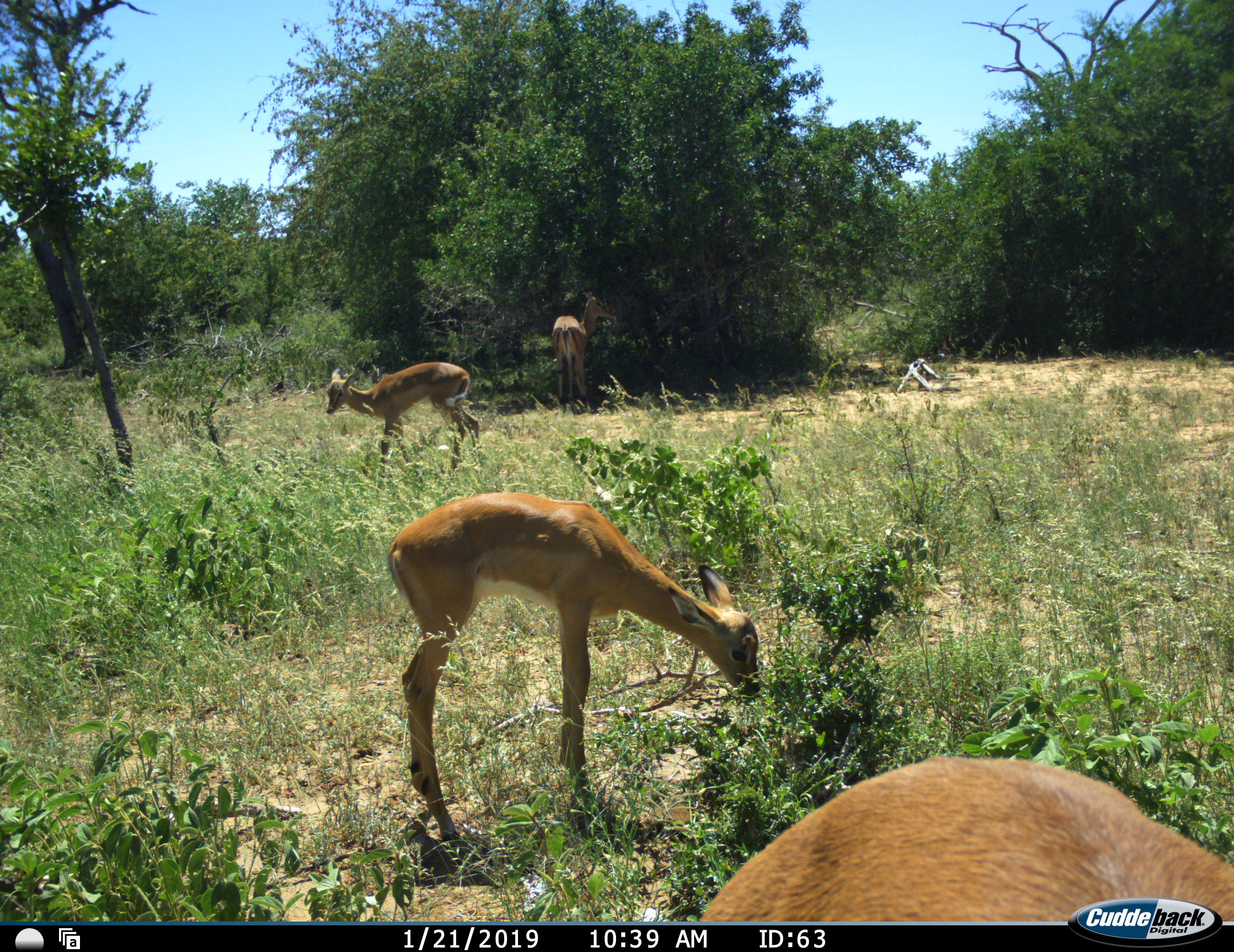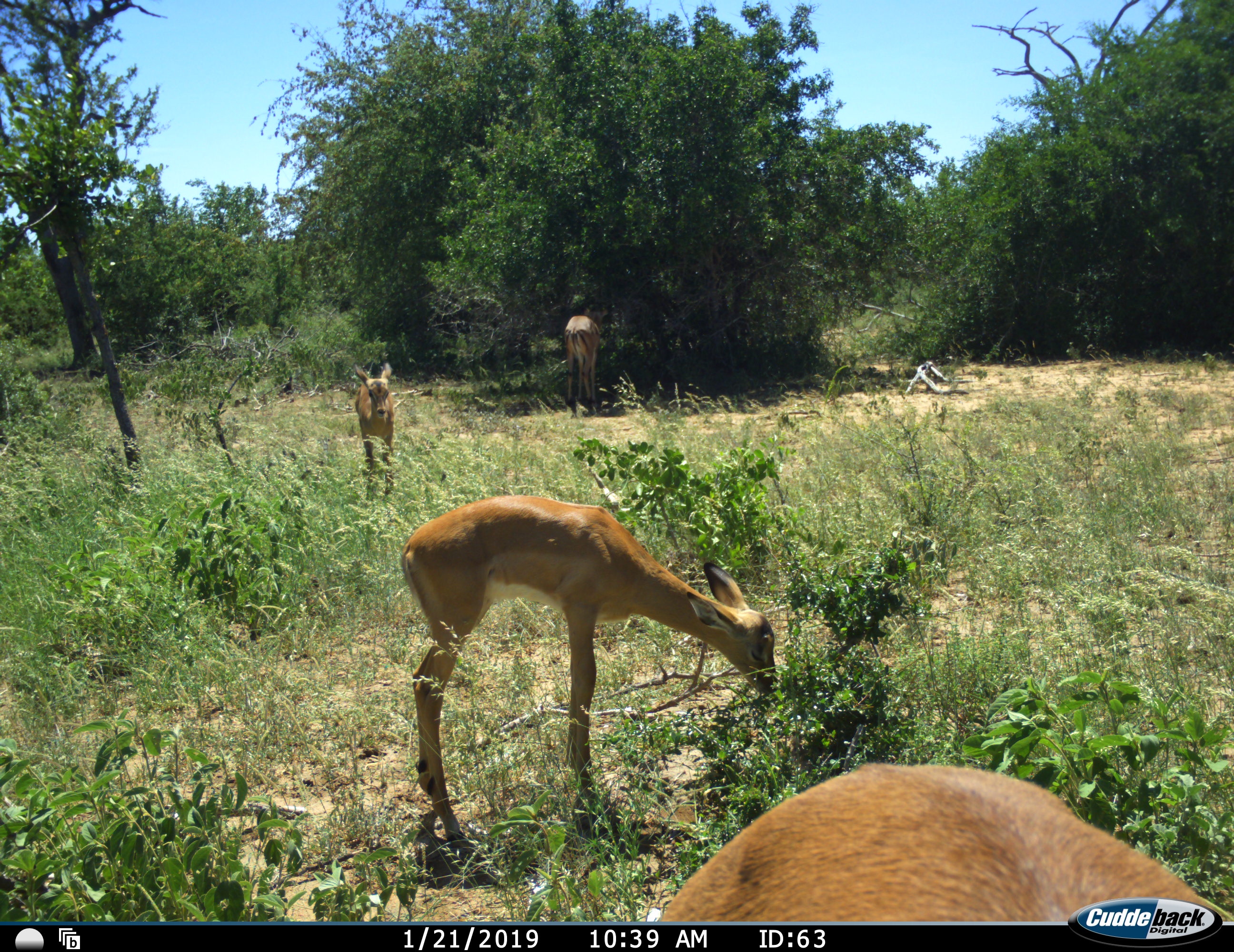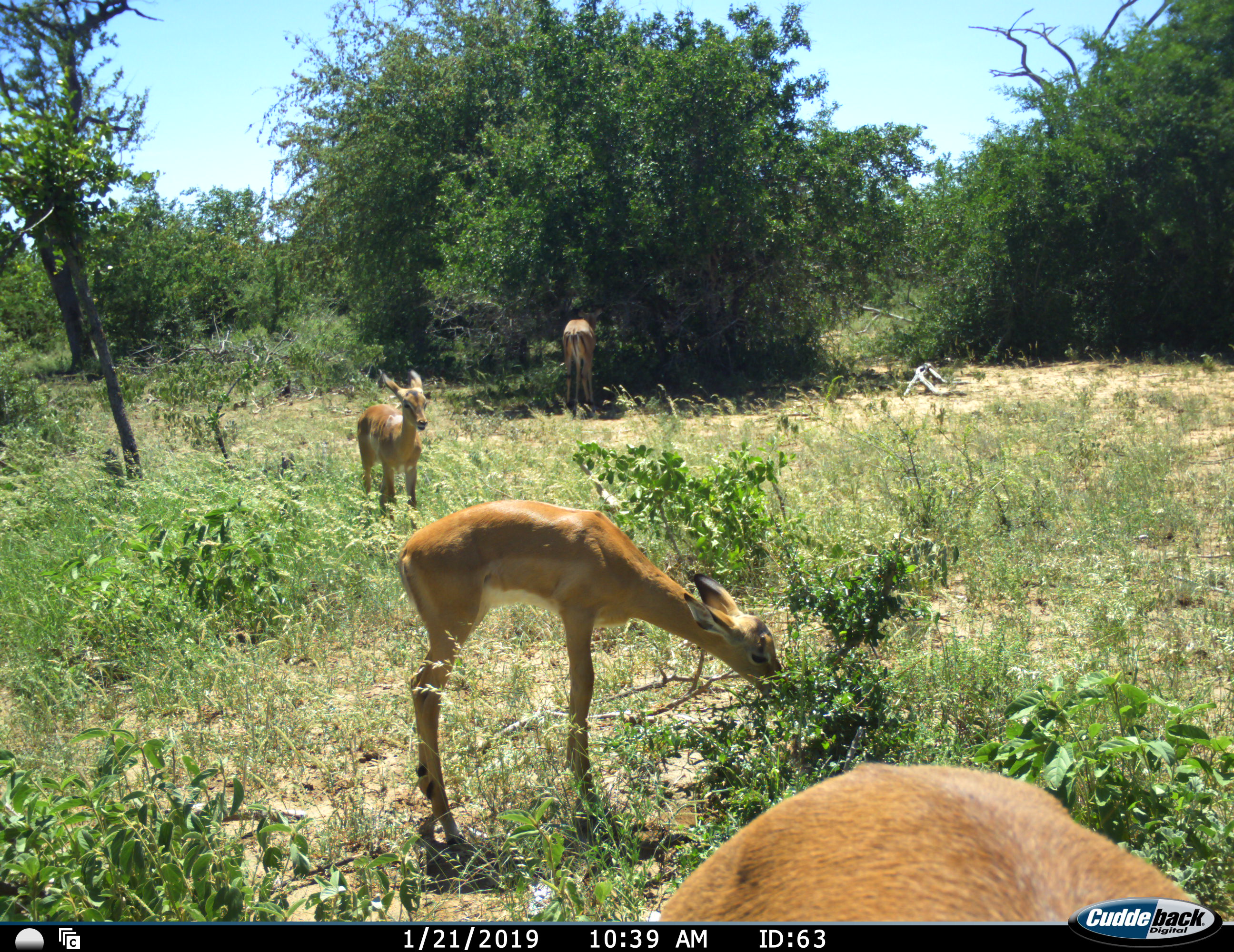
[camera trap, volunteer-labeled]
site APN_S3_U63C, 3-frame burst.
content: unidentified animal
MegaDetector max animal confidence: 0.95